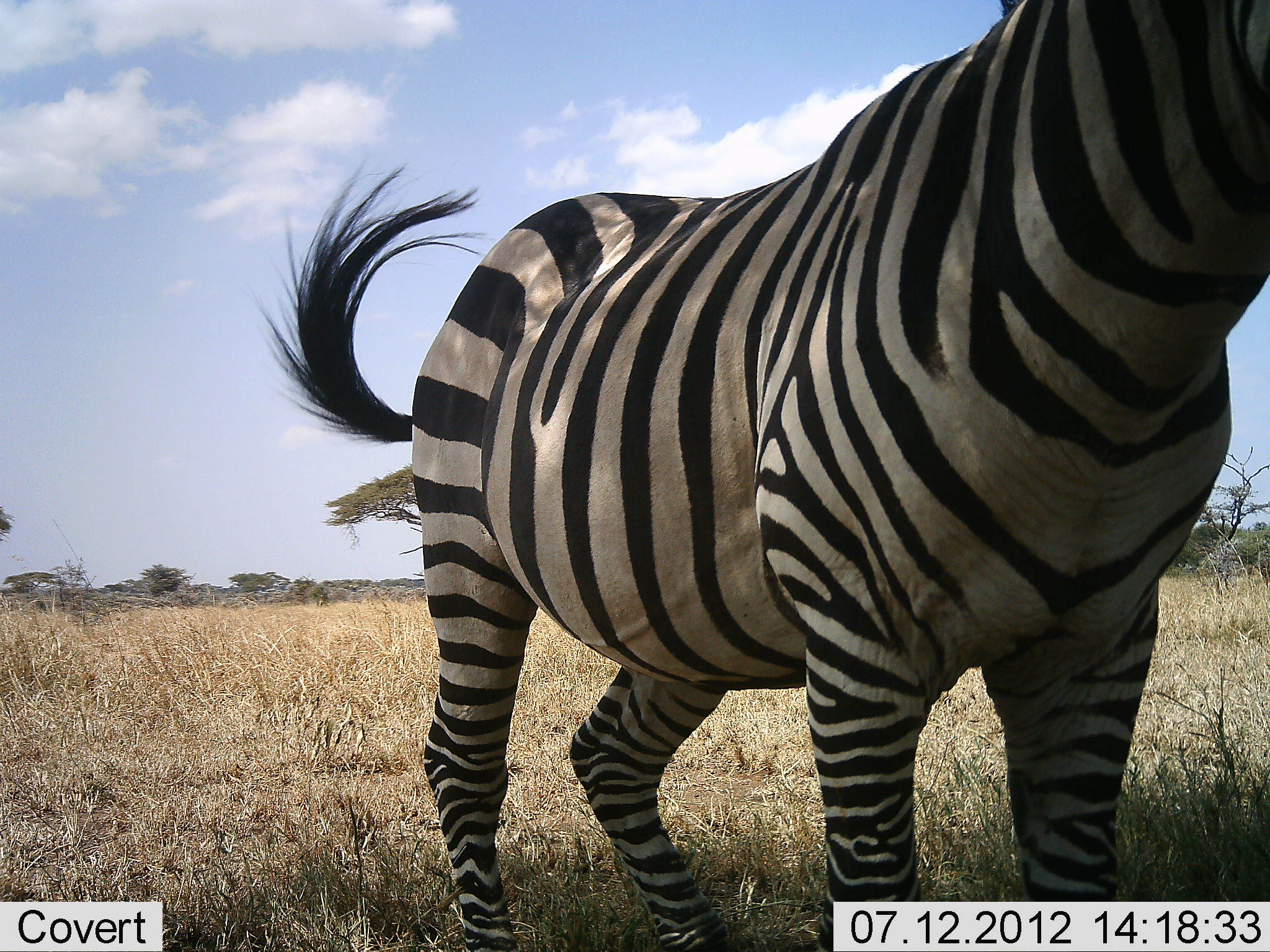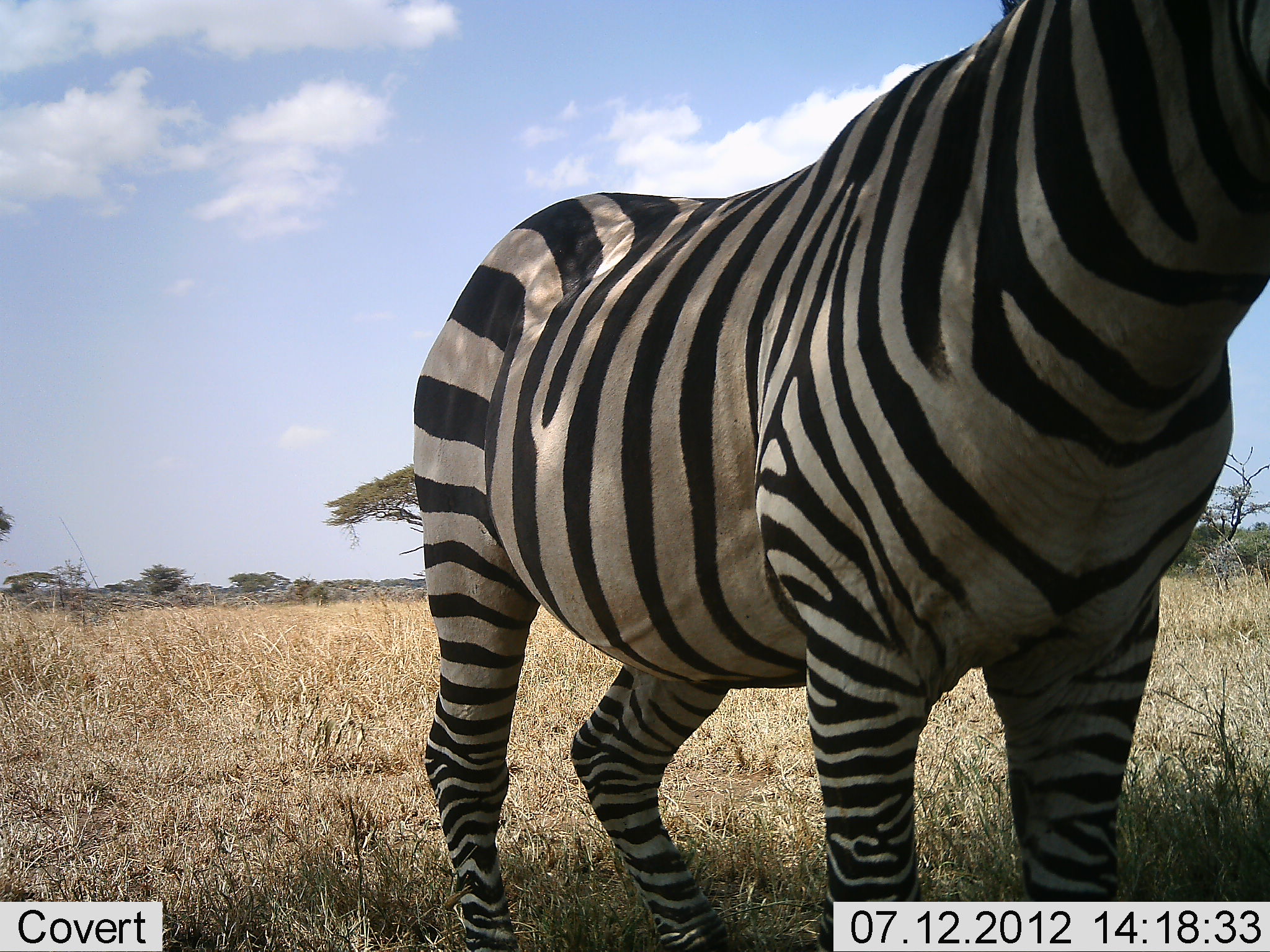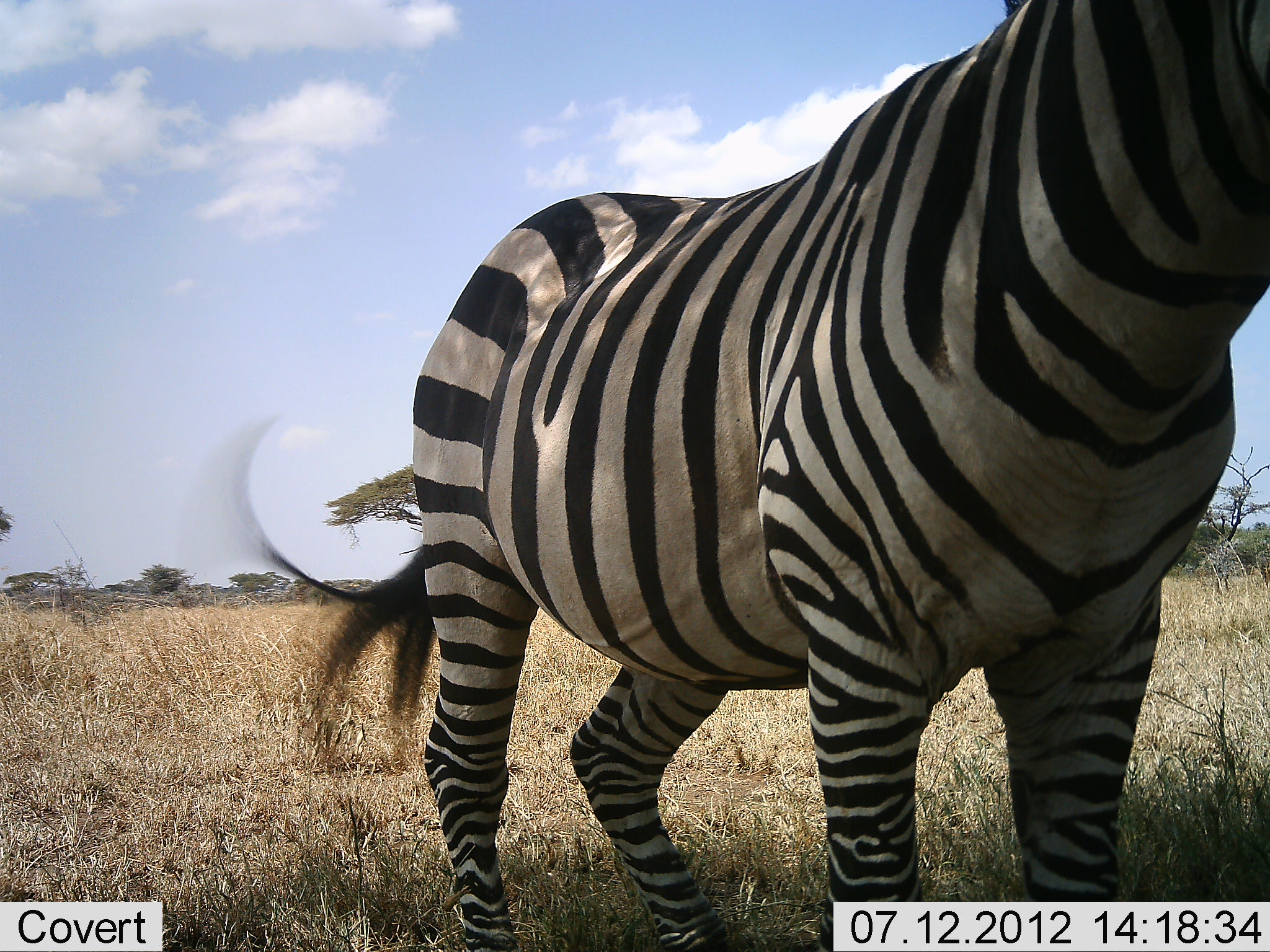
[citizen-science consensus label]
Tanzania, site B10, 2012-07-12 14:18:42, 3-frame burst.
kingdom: Animalia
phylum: Chordata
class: Mammalia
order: Perissodactyla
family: Equidae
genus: Equus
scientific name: Equus quagga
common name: plains zebra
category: zebra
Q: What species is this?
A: Zebra (plains zebra) (Equus quagga).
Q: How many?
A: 1.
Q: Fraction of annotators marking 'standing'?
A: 100%.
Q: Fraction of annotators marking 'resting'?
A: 10%.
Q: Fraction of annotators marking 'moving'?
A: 0%.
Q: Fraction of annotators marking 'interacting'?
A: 0%.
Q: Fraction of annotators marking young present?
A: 0%.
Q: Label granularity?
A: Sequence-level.